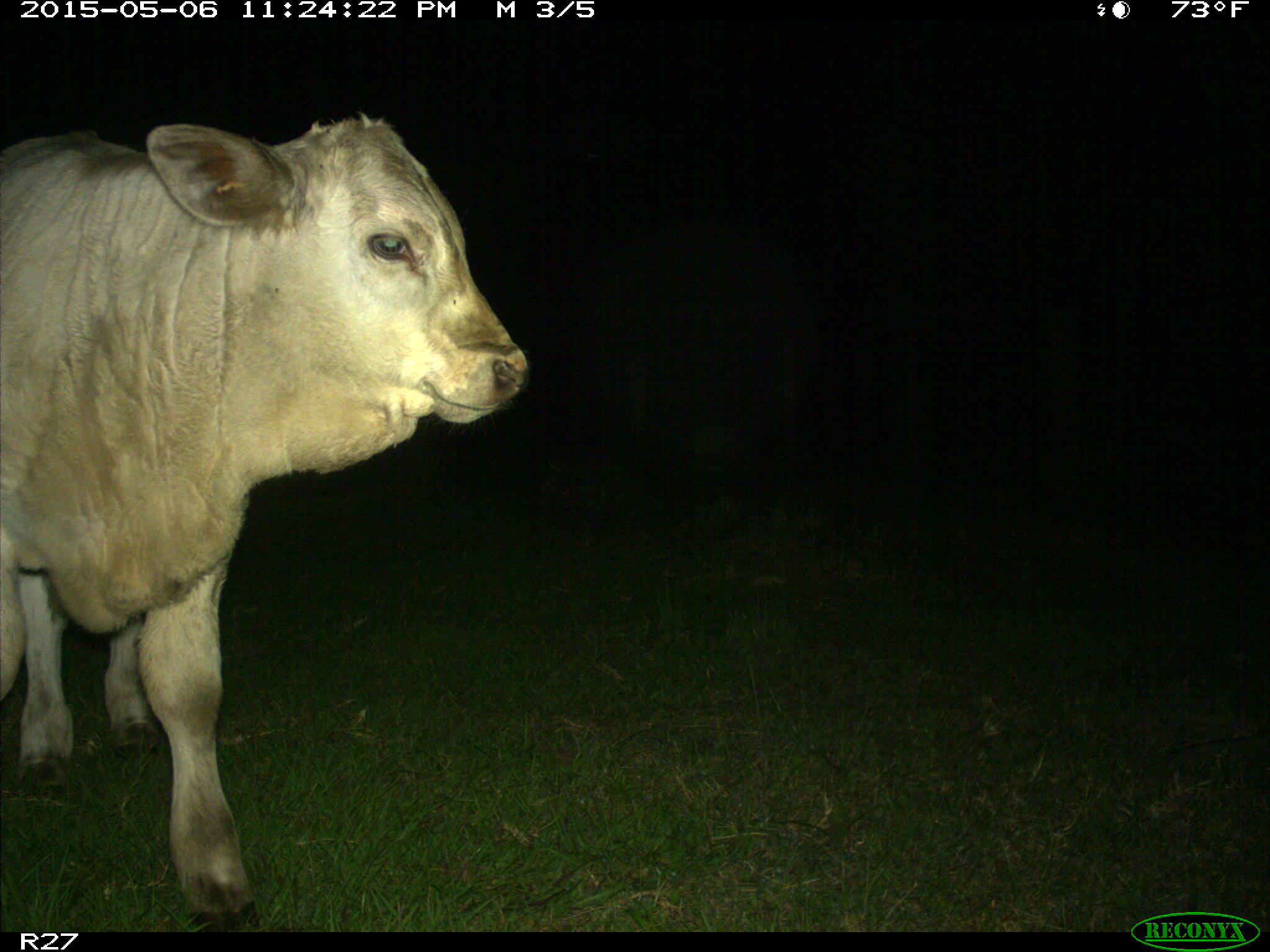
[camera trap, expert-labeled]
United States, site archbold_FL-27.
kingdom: Animalia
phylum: Chordata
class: Mammalia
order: Artiodactyla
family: Bovidae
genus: Bos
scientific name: Bos taurus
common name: domestic cow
Bos taurus (domestic cow).